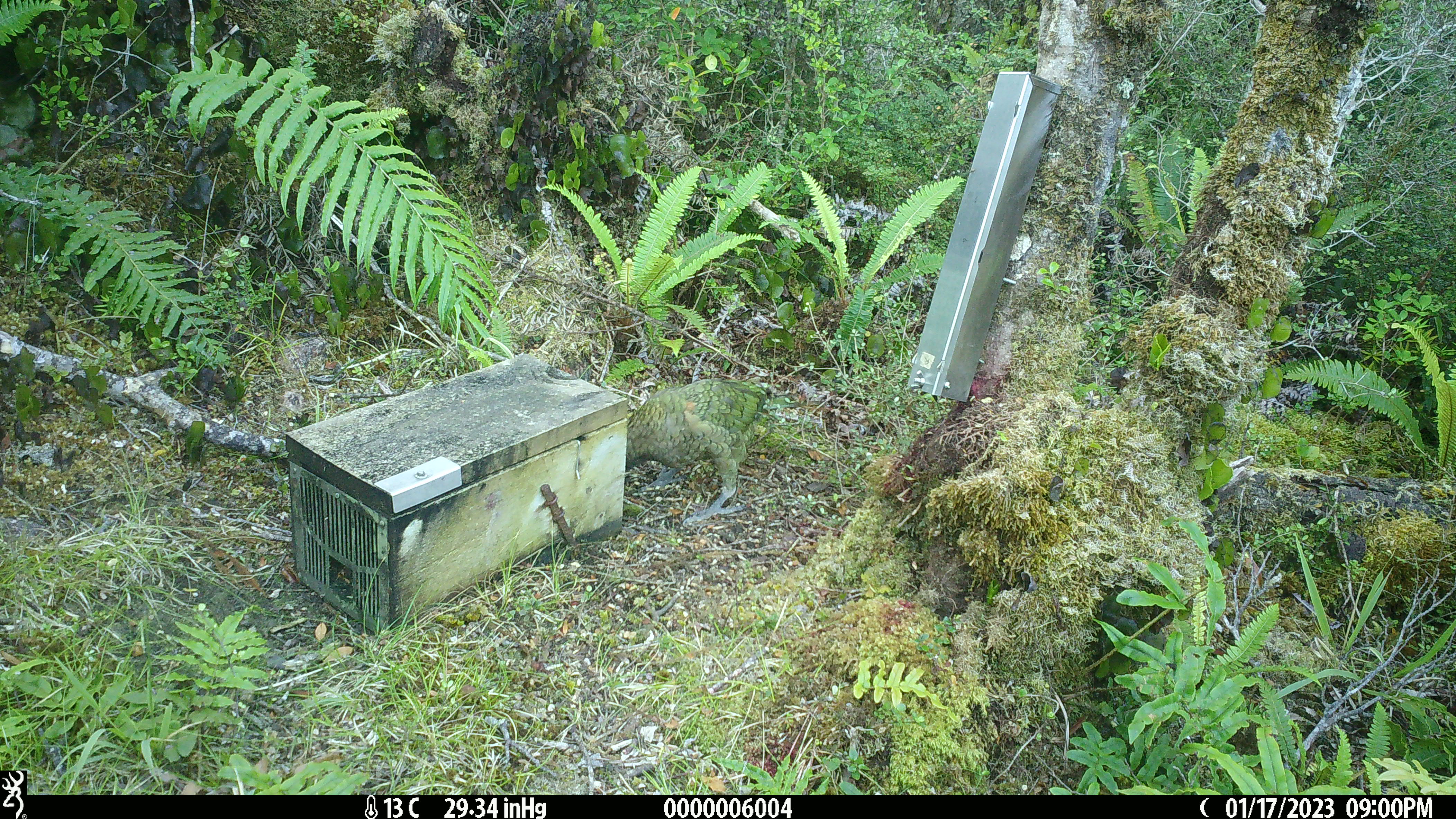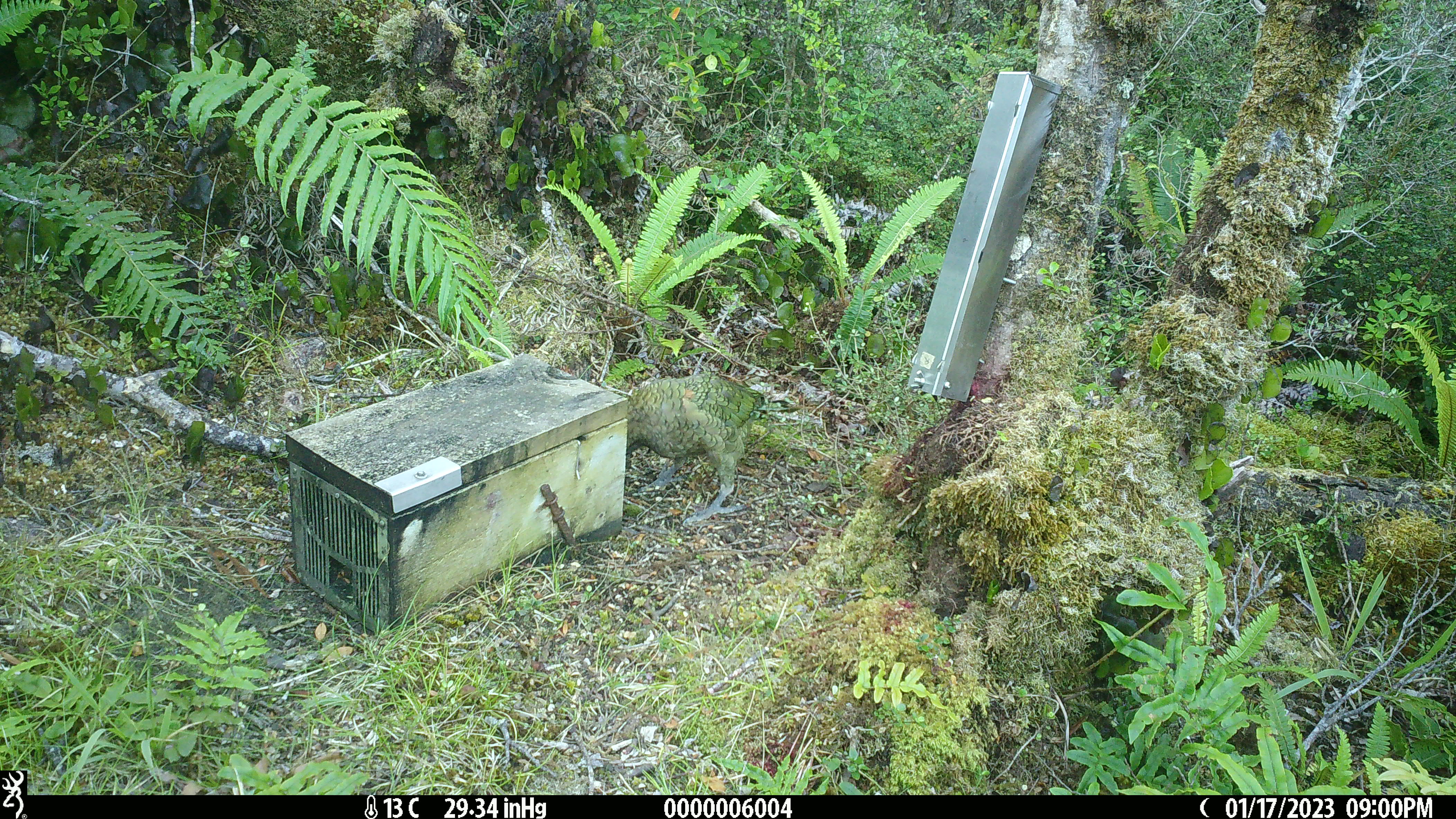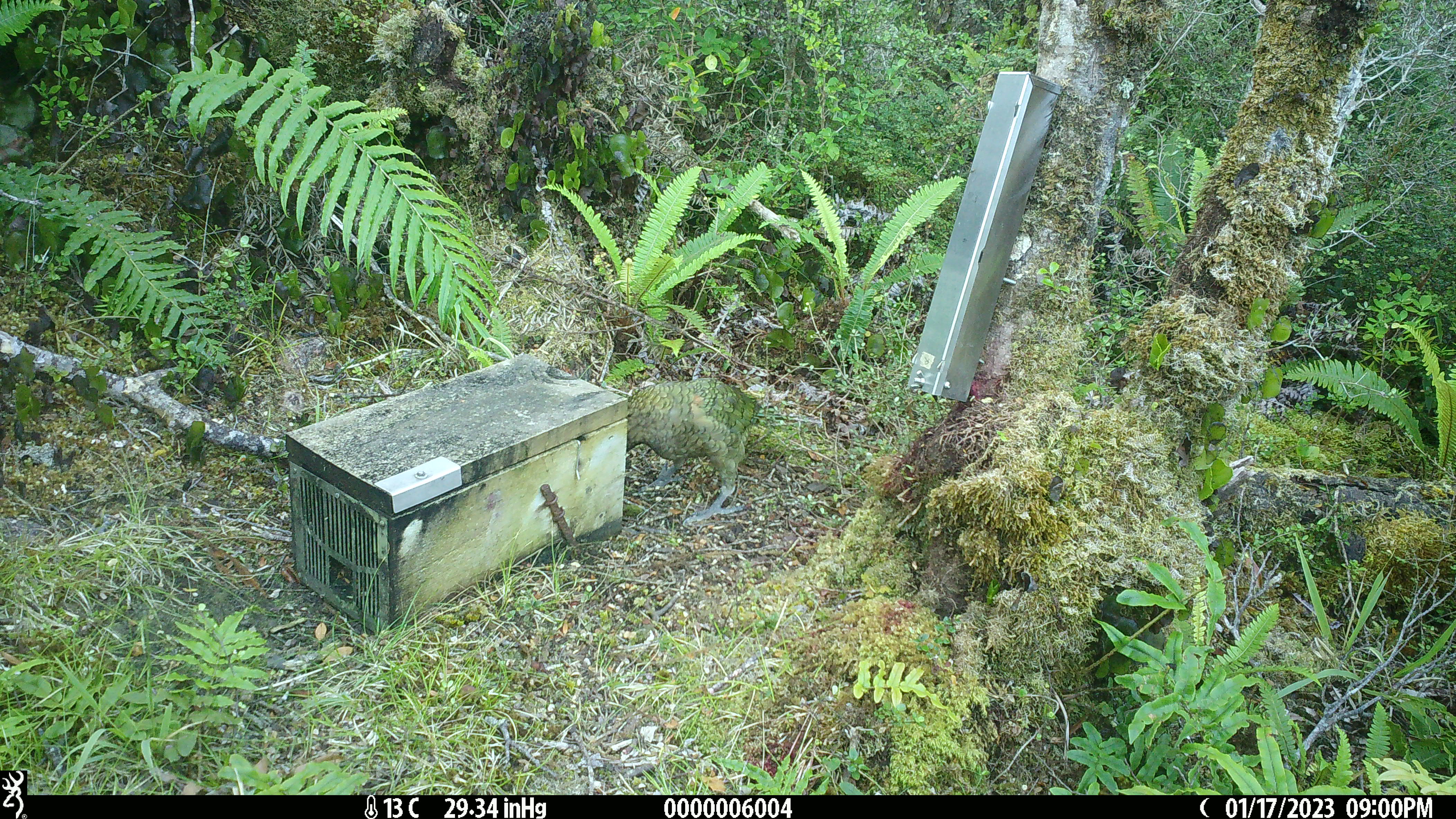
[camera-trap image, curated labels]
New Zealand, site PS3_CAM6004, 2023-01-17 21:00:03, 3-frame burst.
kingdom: Animalia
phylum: Chordata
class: Aves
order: Psittaciformes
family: Strigopidae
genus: Nestor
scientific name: Nestor notabilis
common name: kea